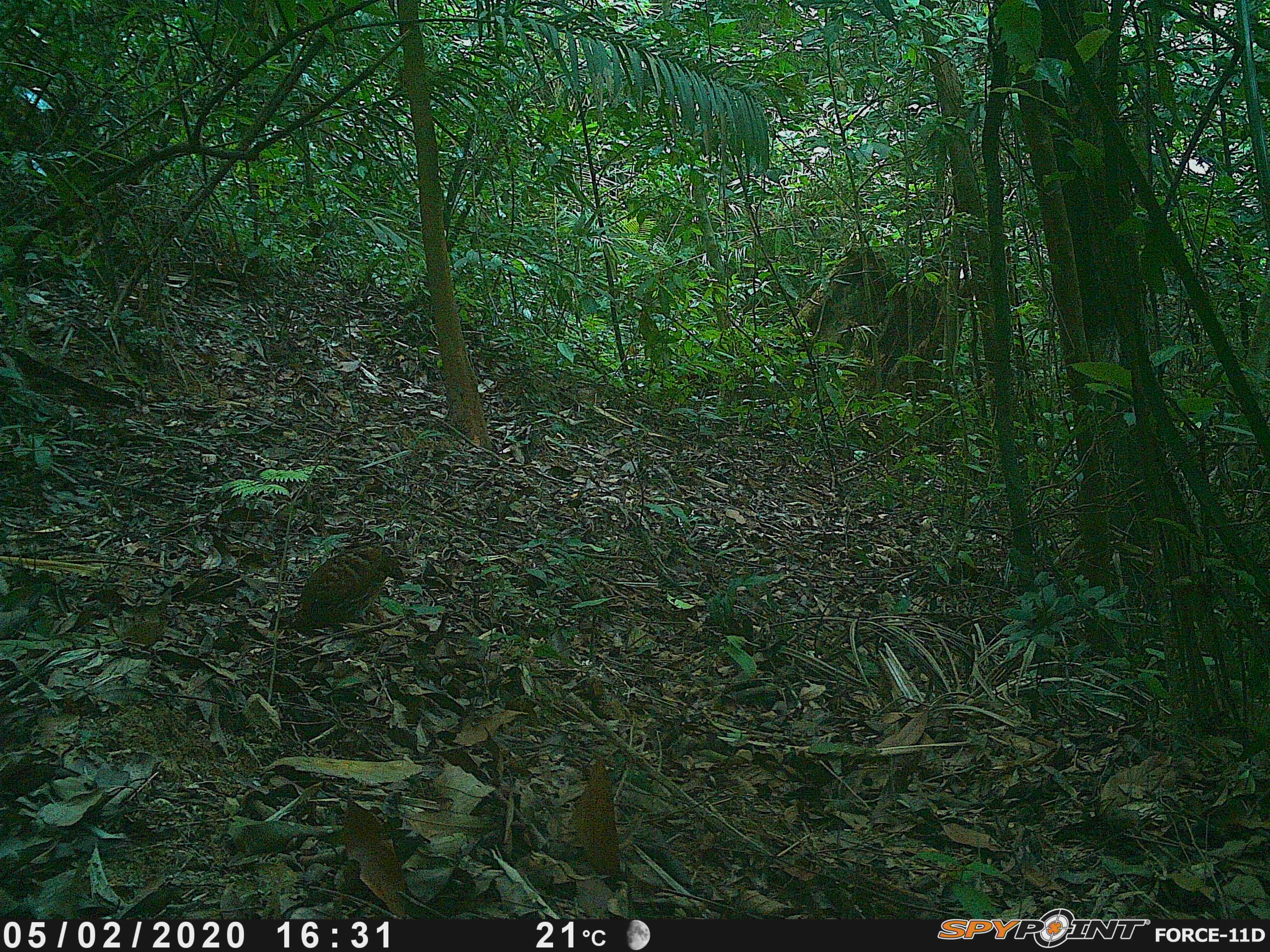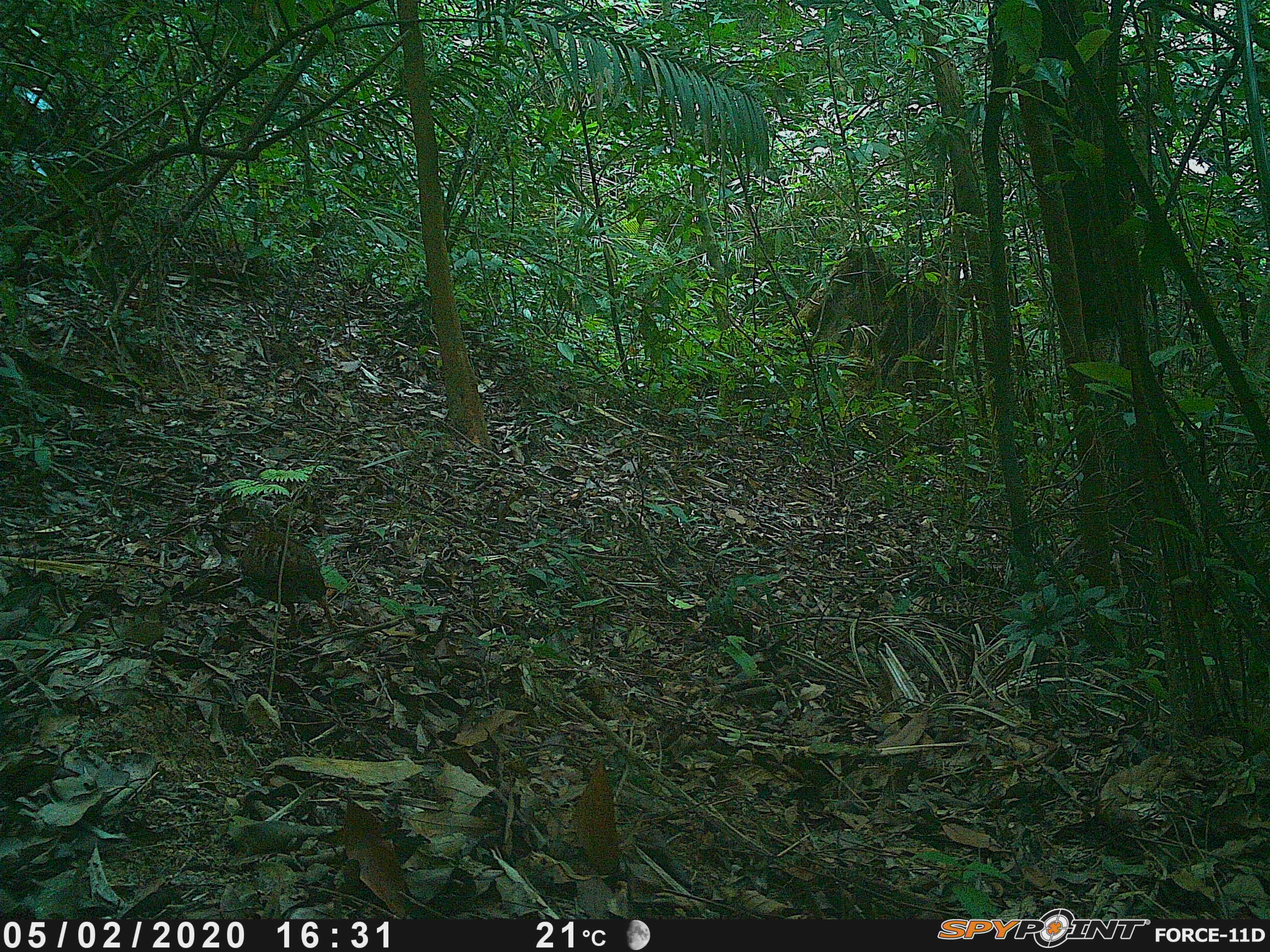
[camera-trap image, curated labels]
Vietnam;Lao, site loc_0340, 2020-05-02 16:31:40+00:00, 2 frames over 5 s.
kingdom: Animalia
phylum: Chordata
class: Aves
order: Galliformes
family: Phasianidae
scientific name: Phasianidae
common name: partridge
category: unidentified partridge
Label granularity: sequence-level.